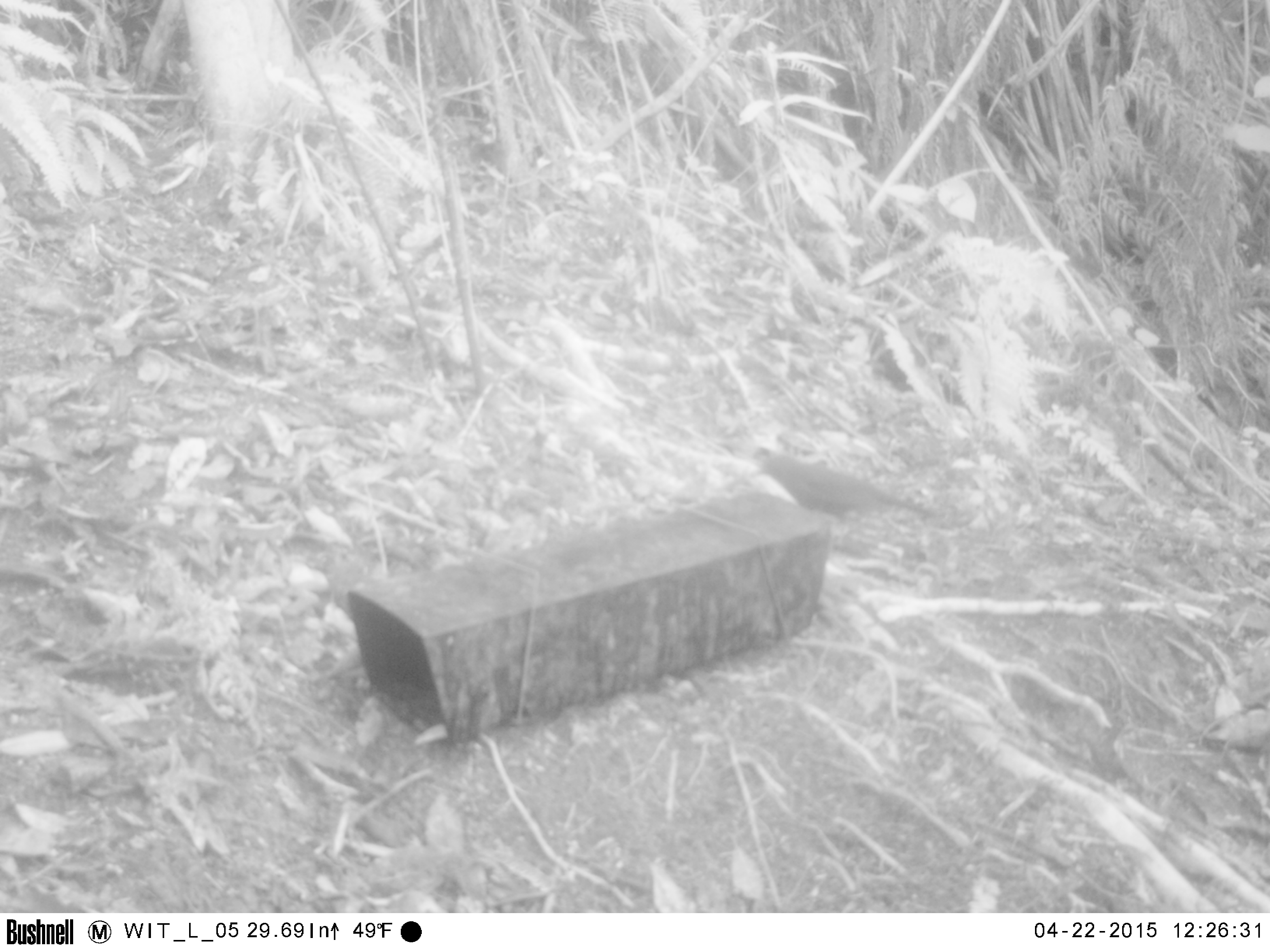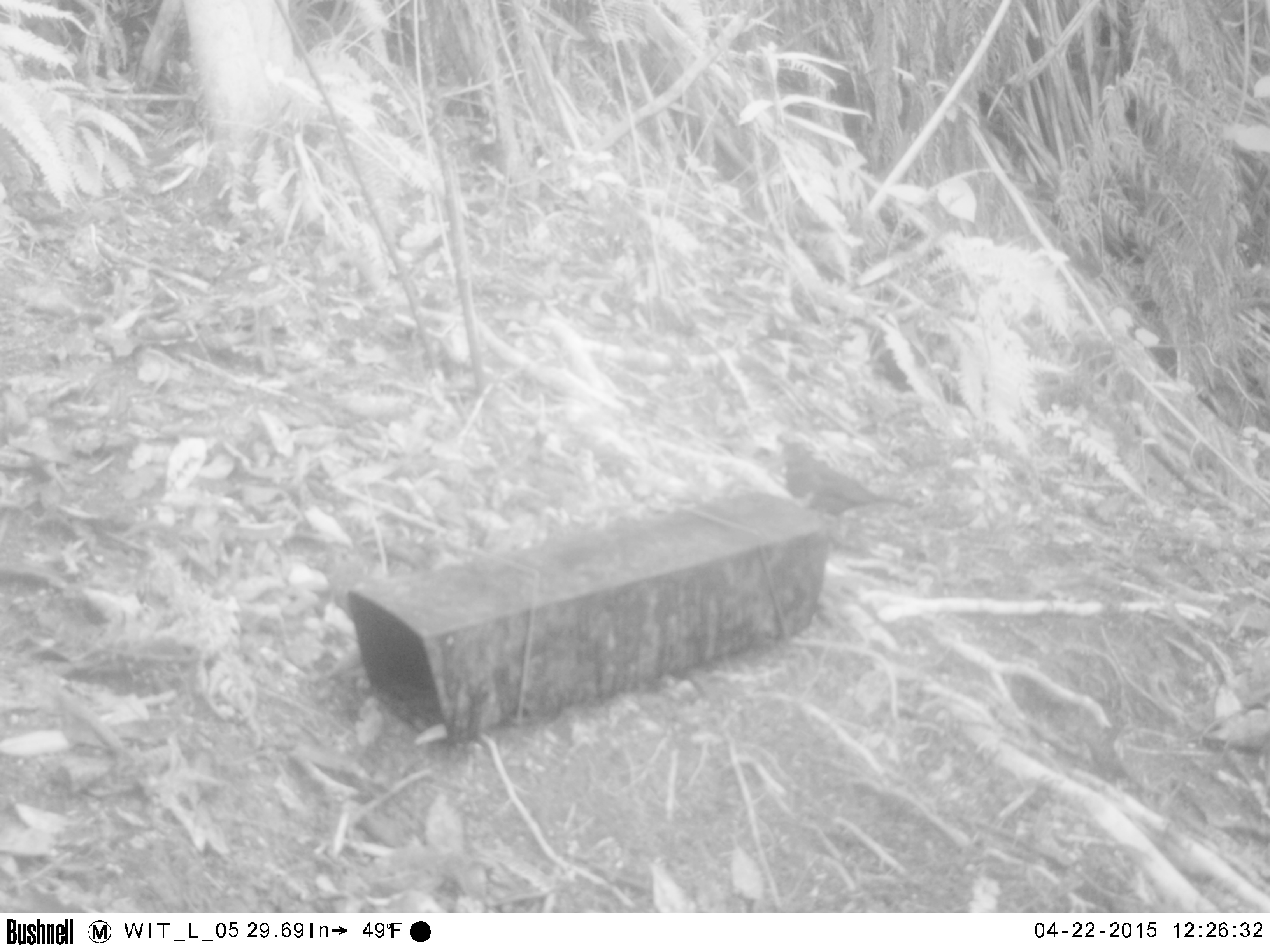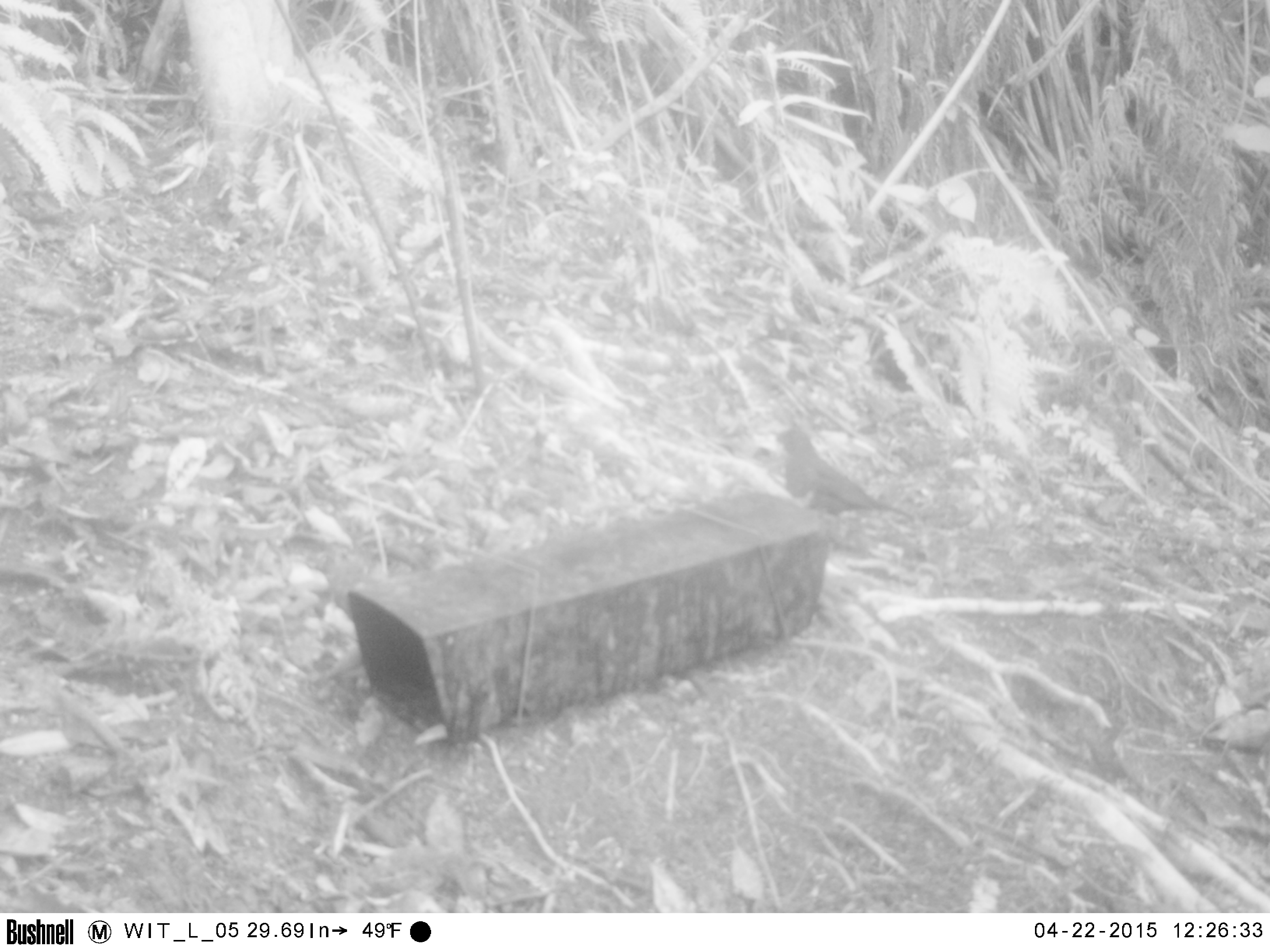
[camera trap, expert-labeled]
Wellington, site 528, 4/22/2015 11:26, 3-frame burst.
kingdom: Animalia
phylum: Chordata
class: Aves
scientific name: Aves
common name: bird